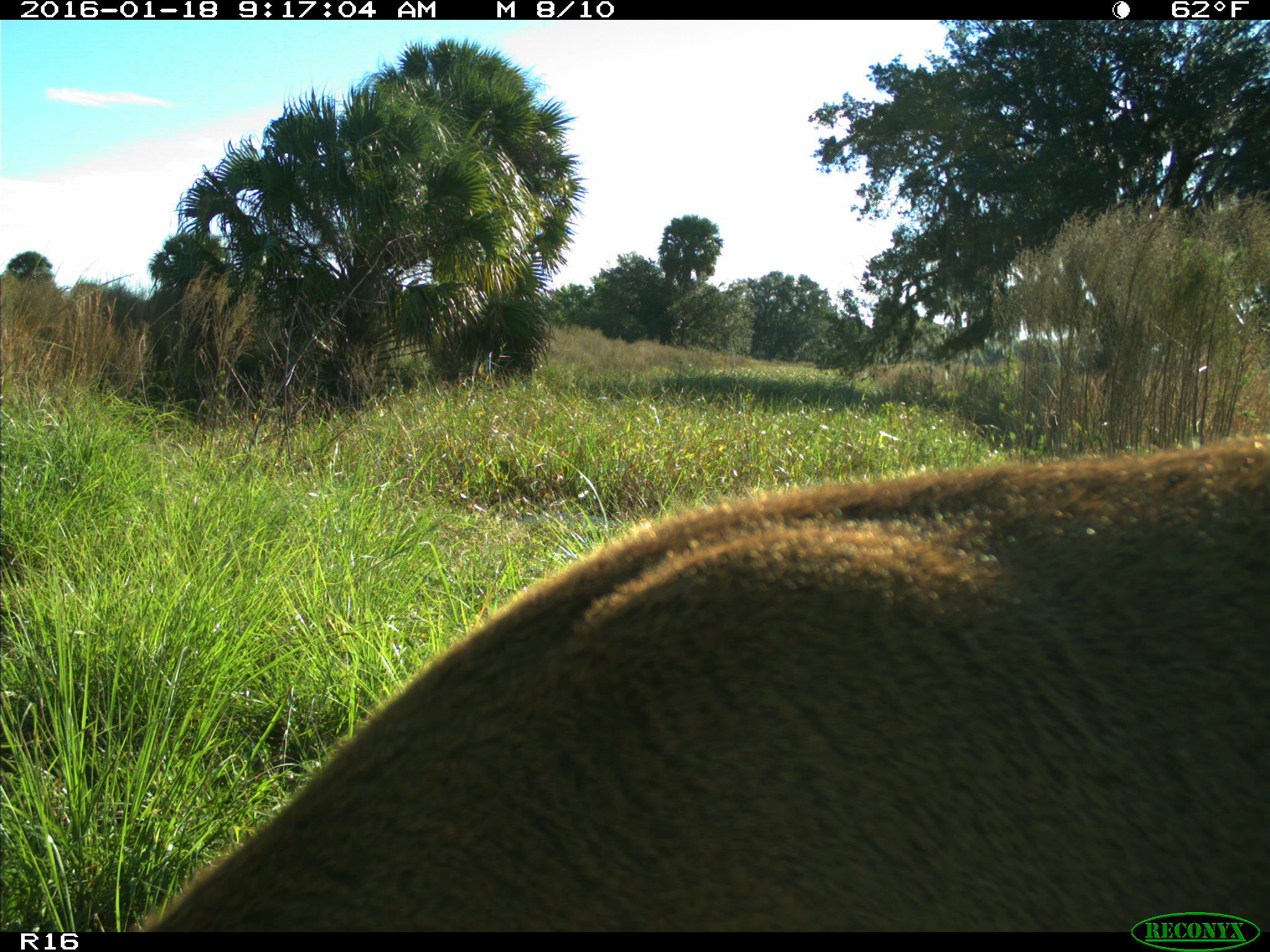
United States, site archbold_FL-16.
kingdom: Animalia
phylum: Chordata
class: Mammalia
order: Artiodactyla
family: Cervidae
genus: Odocoileus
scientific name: Odocoileus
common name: deer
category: unidentified deer